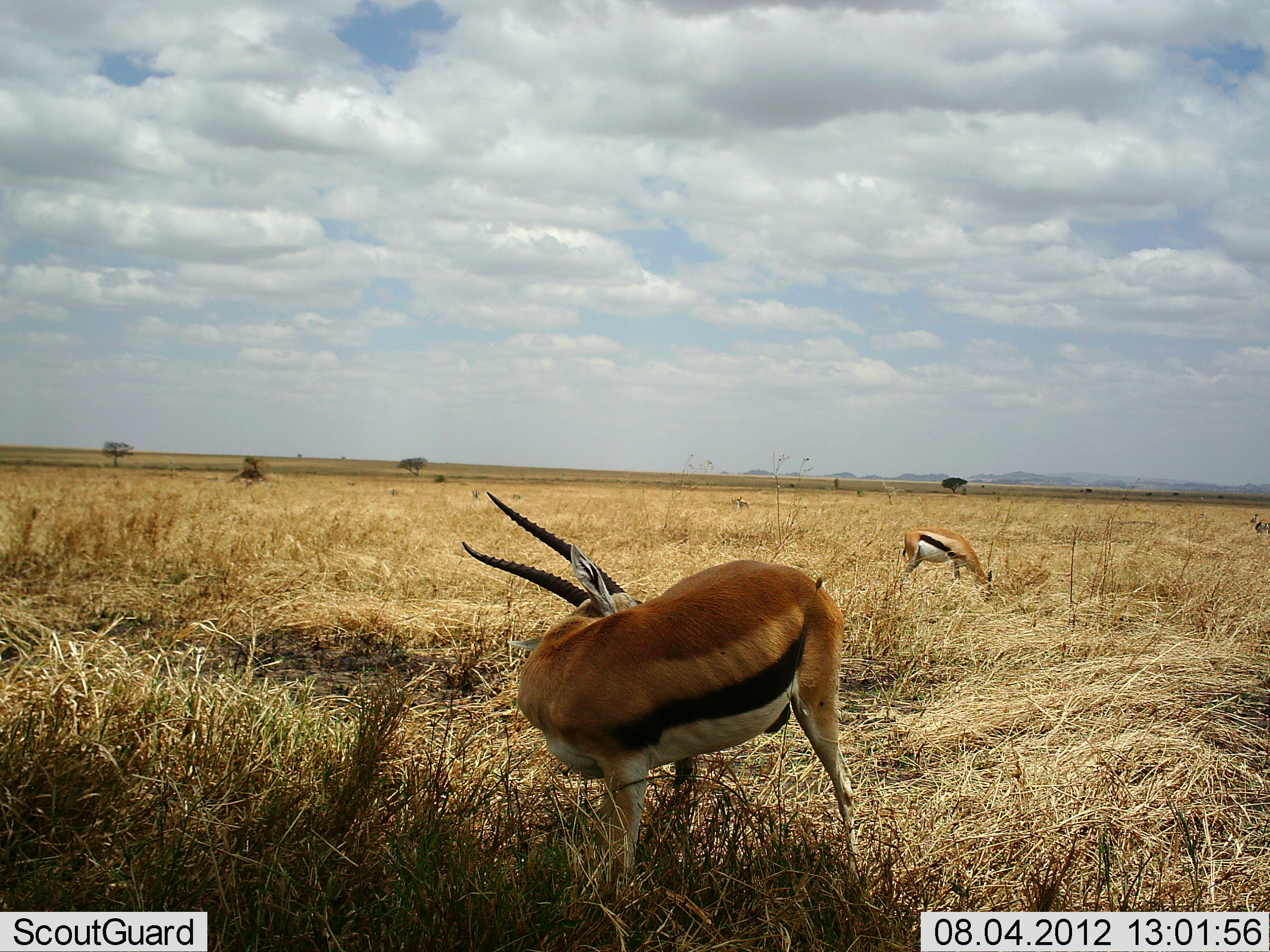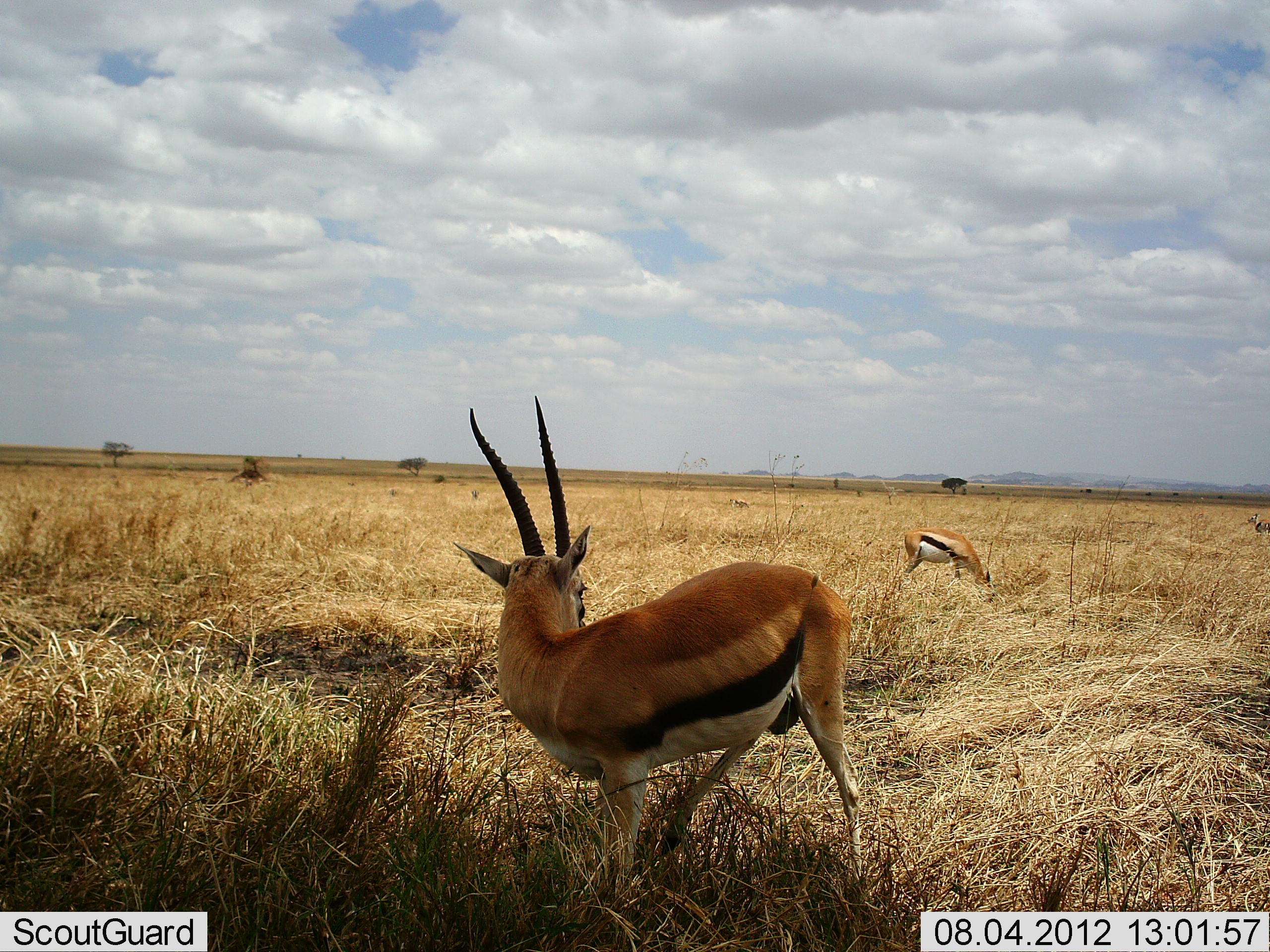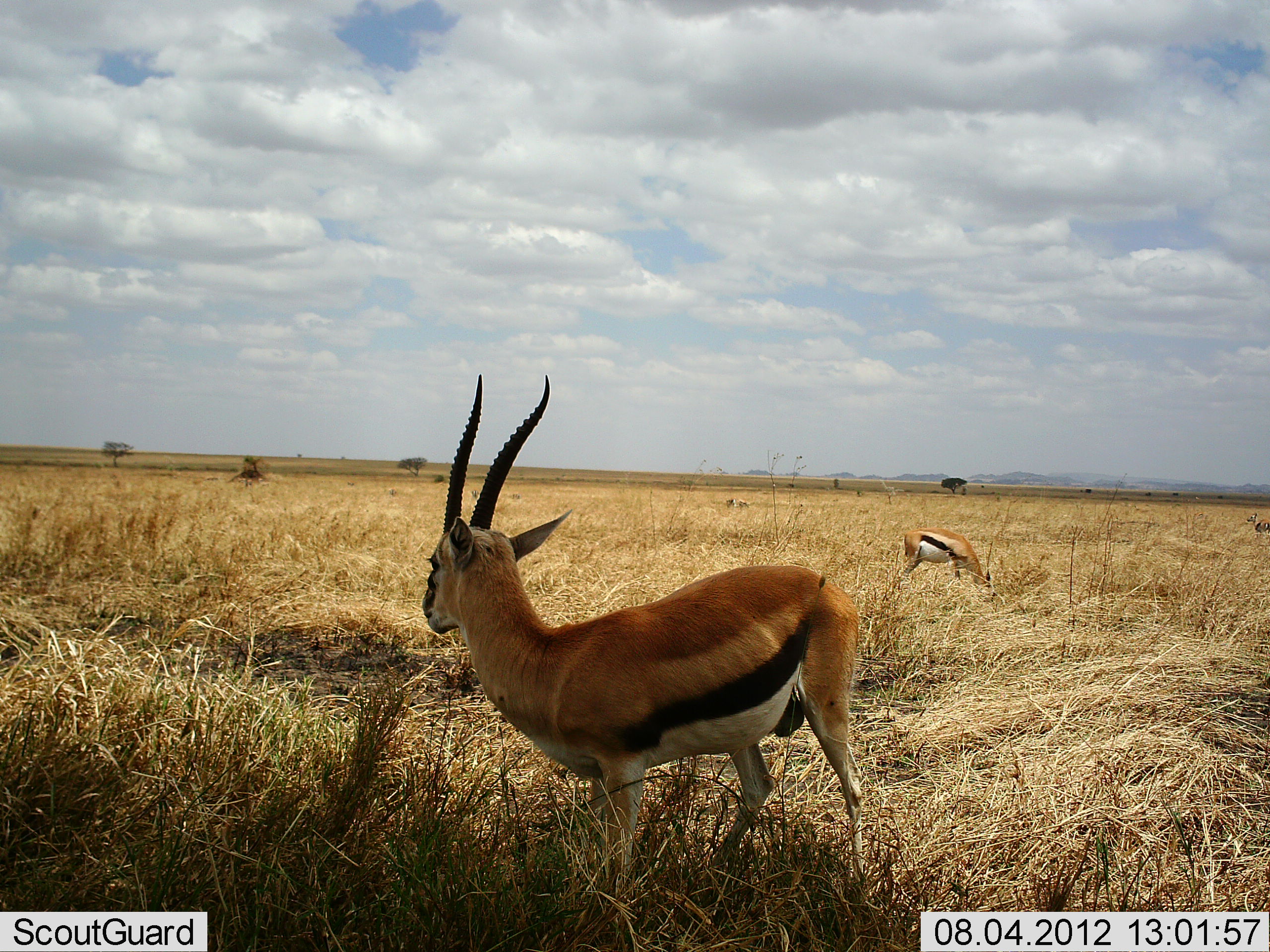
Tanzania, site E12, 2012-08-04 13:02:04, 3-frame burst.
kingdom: Animalia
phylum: Chordata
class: Mammalia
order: Artiodactyla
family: Bovidae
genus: Eudorcas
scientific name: Eudorcas thomsonii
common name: thomson's gazelle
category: gazellethomsons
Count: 3.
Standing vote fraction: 90%.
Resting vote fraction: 0%.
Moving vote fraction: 10%.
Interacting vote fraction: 0%.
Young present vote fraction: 0%.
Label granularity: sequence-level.